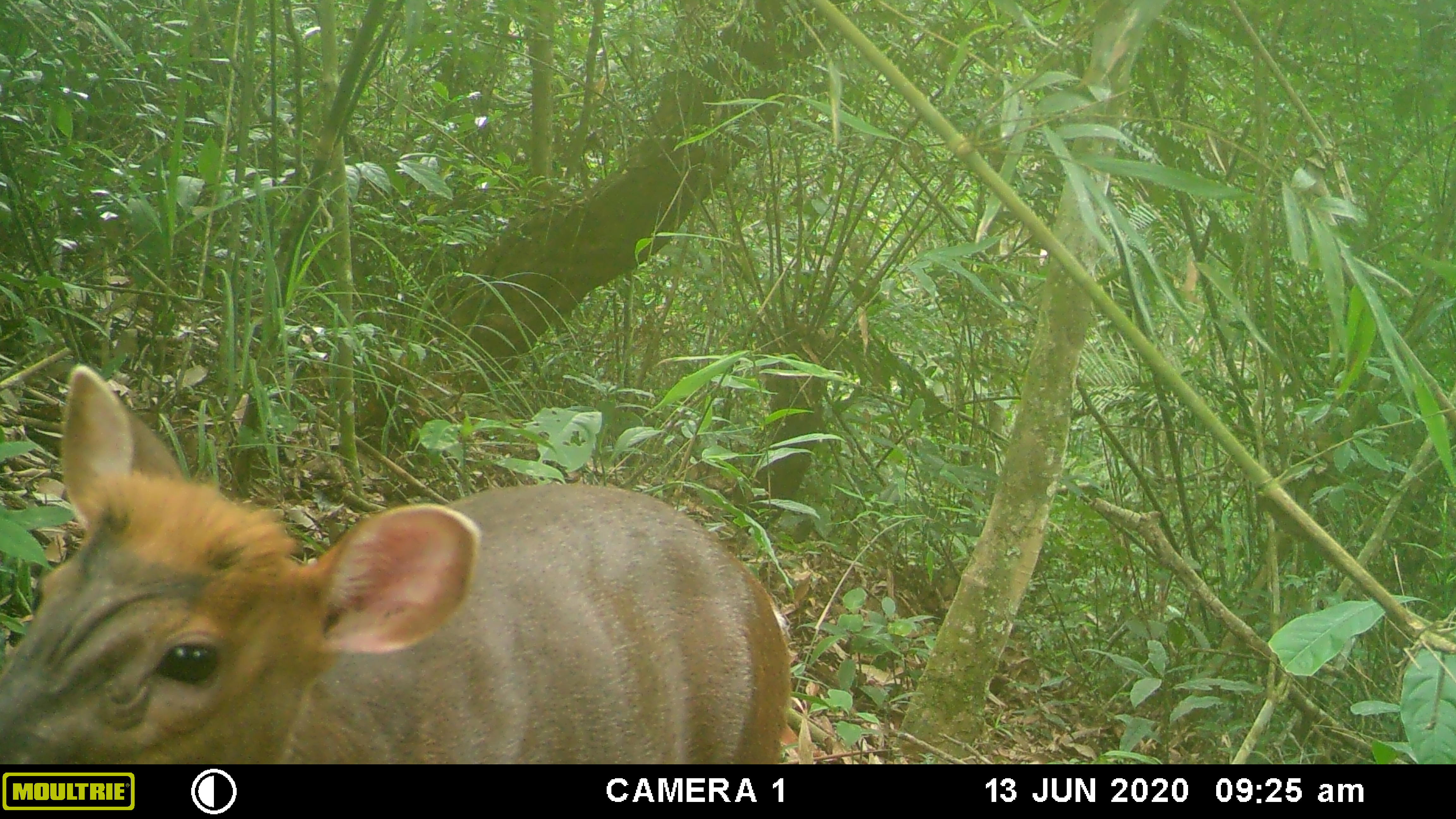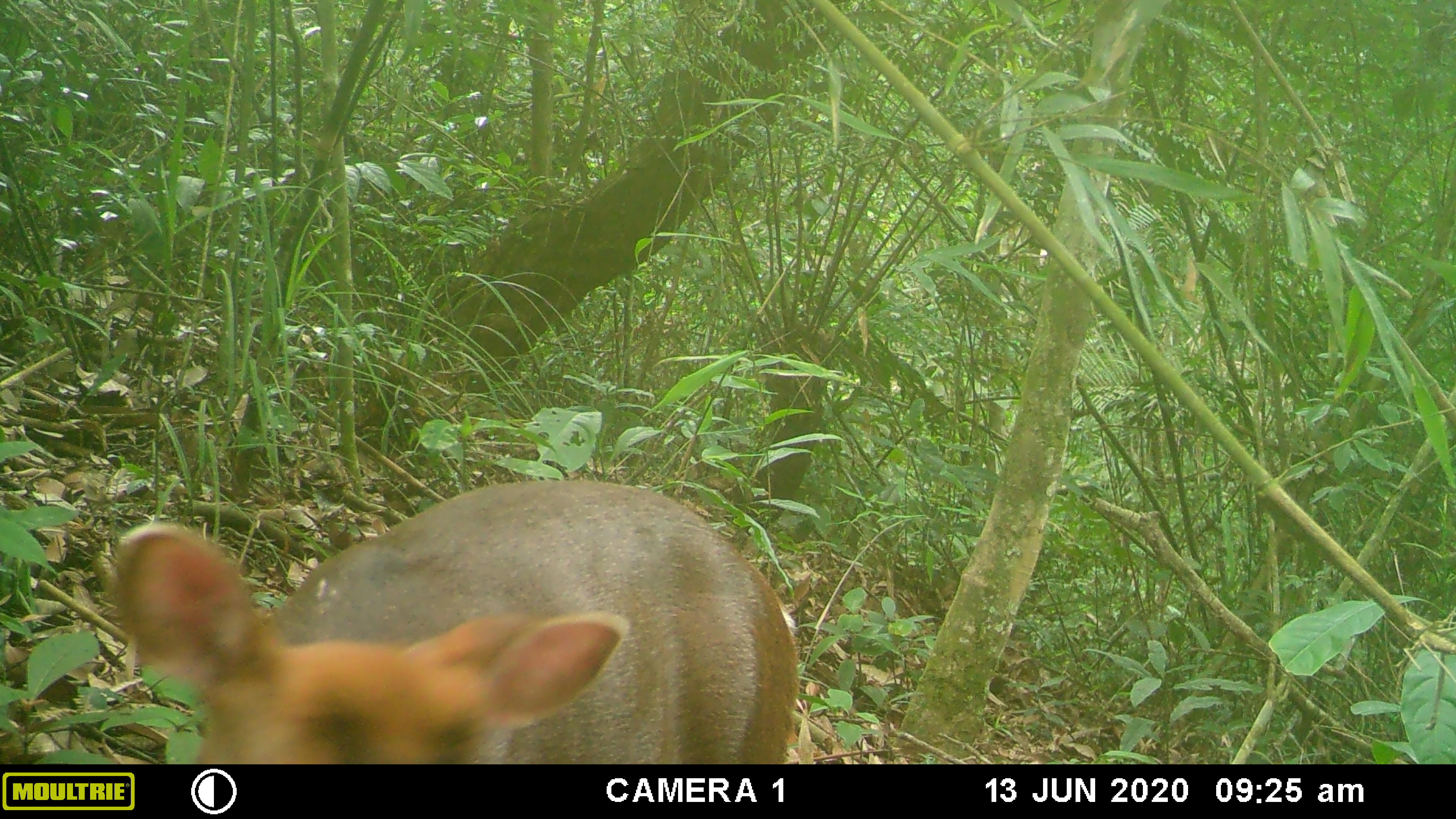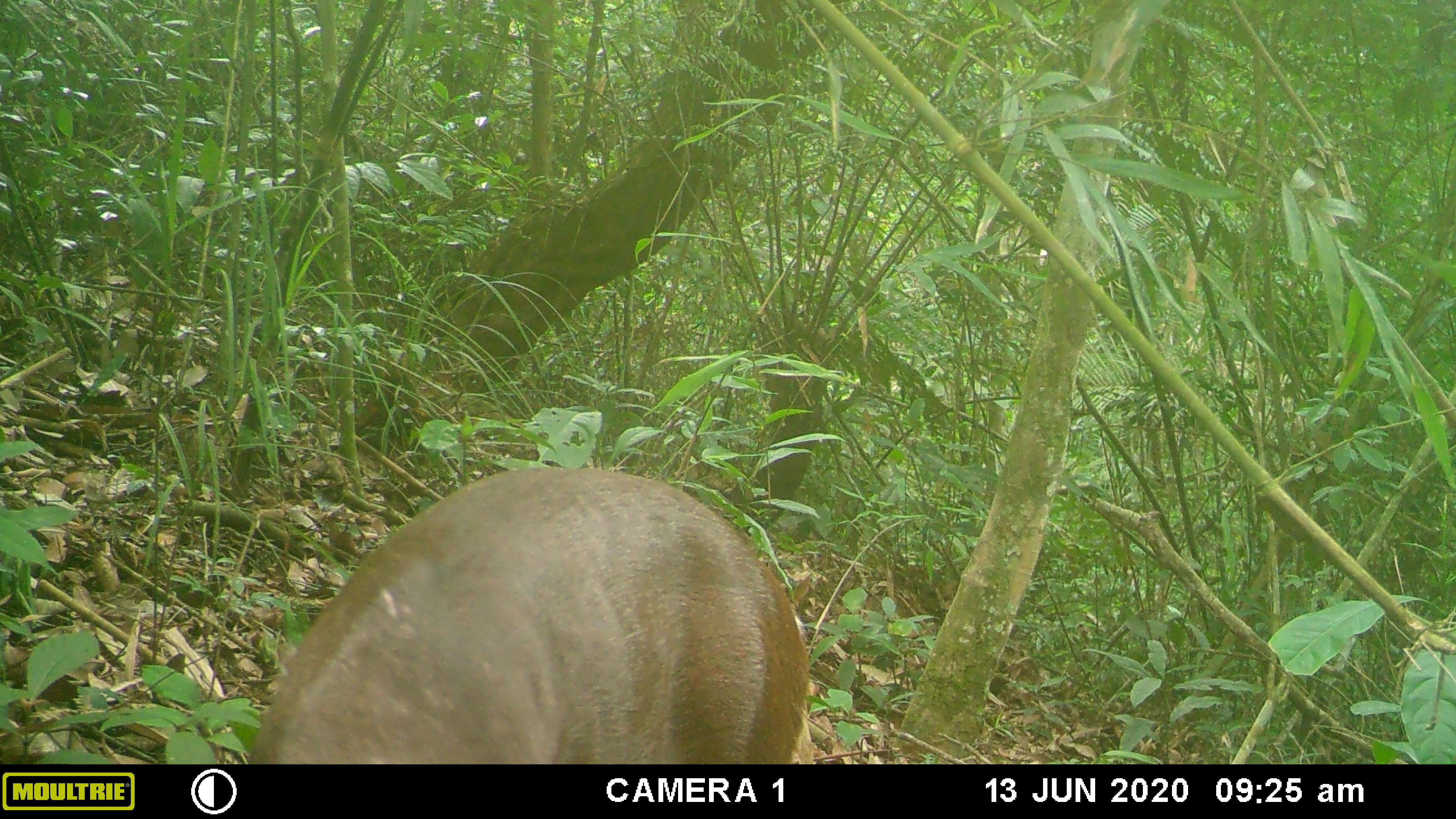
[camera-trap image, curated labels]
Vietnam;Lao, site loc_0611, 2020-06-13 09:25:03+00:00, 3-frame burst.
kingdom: Animalia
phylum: Chordata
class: Mammalia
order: Artiodactyla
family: Cervidae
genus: Muntiacus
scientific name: Muntiacus rooseveltorum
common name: roosevelt's muntjac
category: roosevelts muntjac group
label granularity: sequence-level